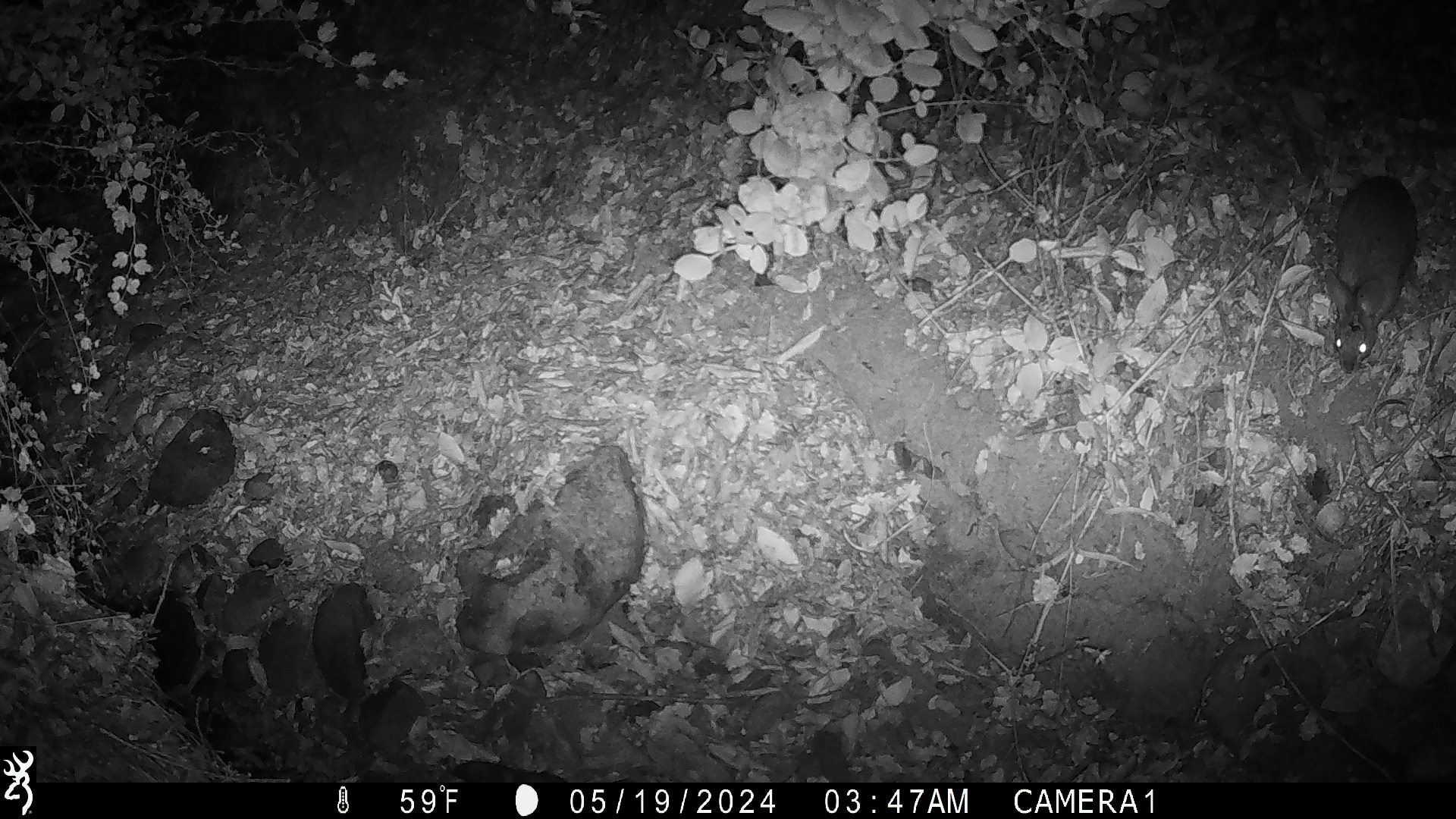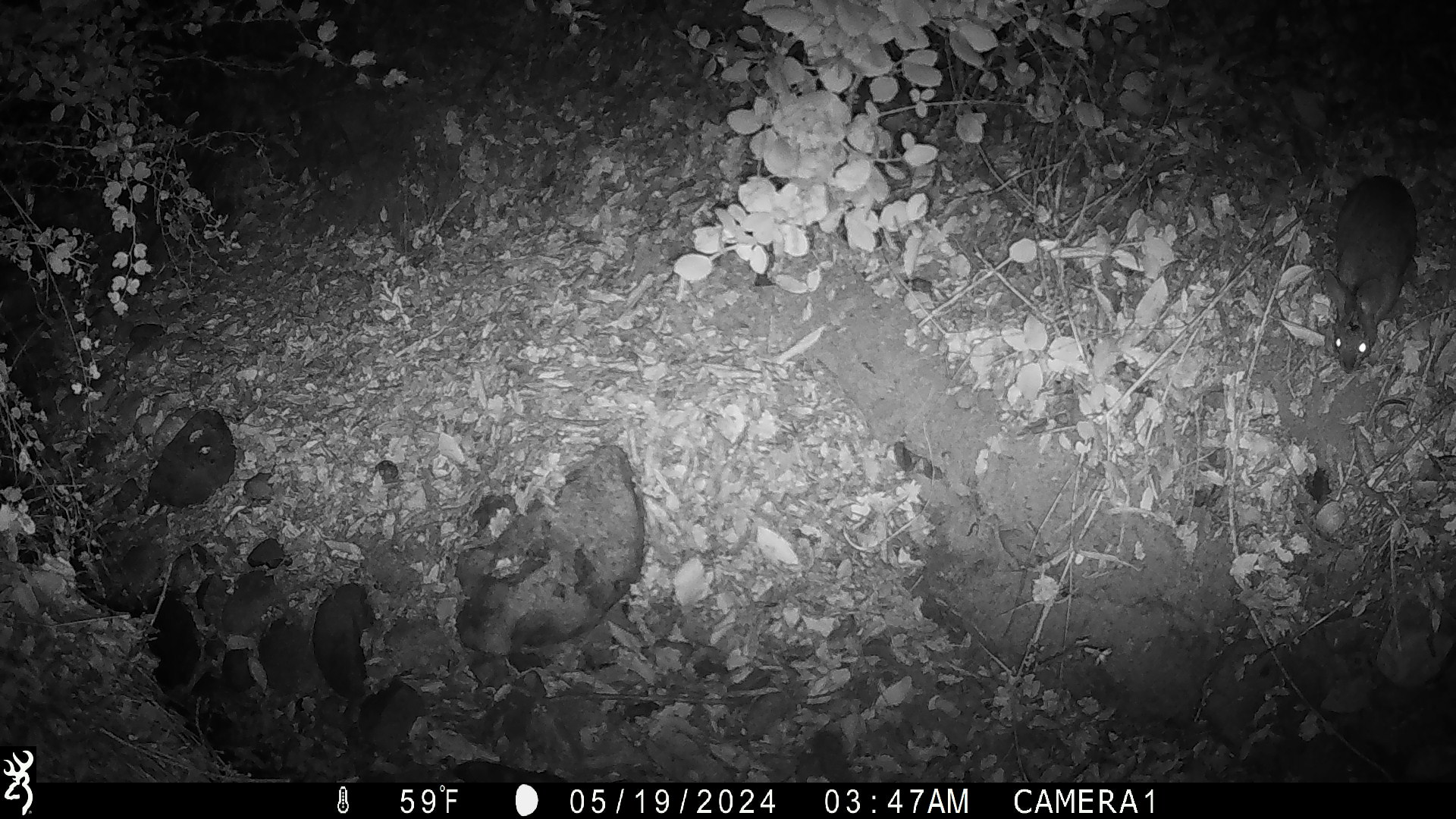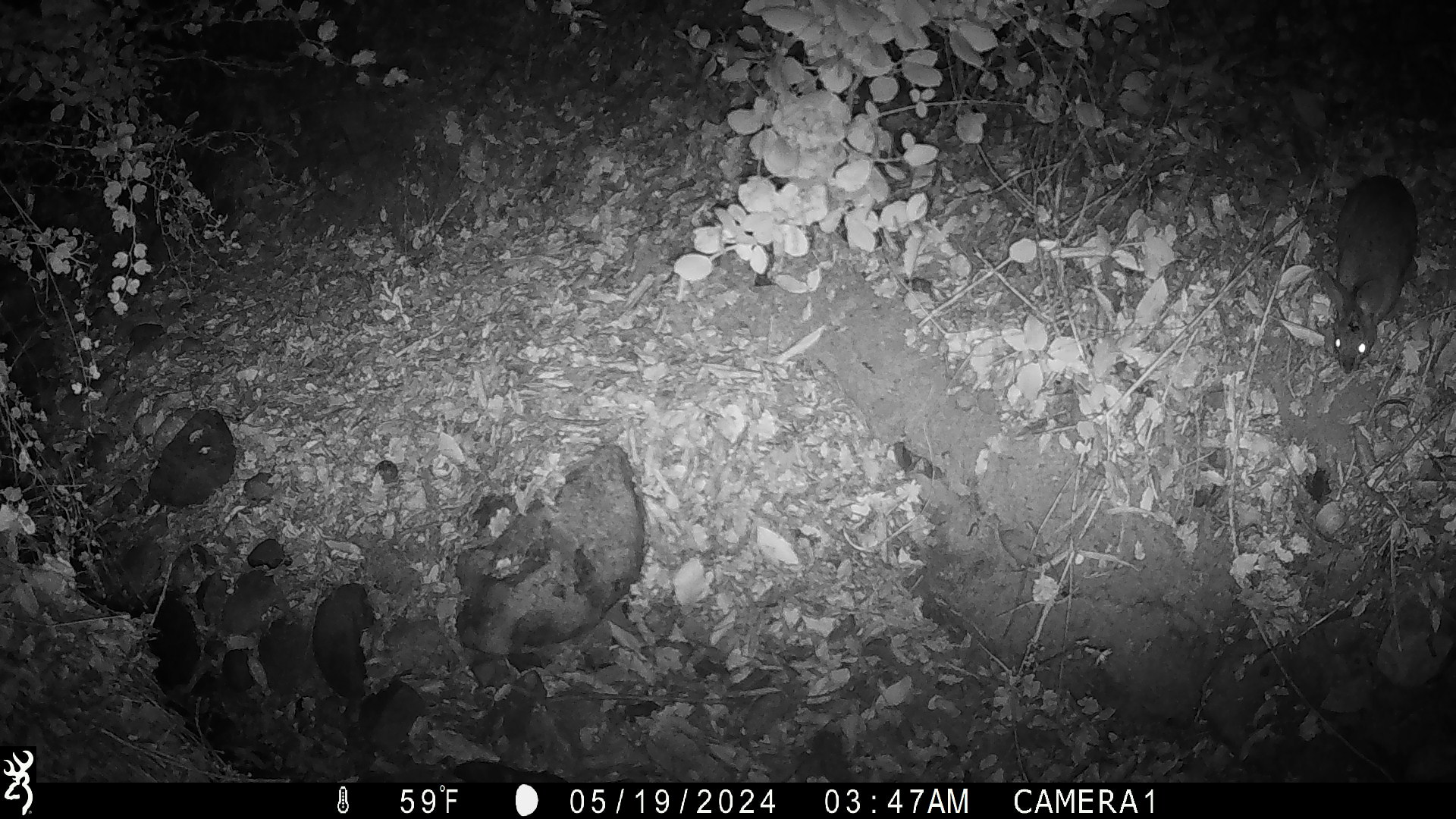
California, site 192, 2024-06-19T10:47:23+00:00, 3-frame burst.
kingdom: Animalia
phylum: Chordata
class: Mammalia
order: Lagomorpha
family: Leporidae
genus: Sylvilagus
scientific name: Sylvilagus bachmani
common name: brush rabbit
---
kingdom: Animalia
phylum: Chordata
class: Mammalia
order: Lagomorpha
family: Leporidae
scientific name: Leporidae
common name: rabbit